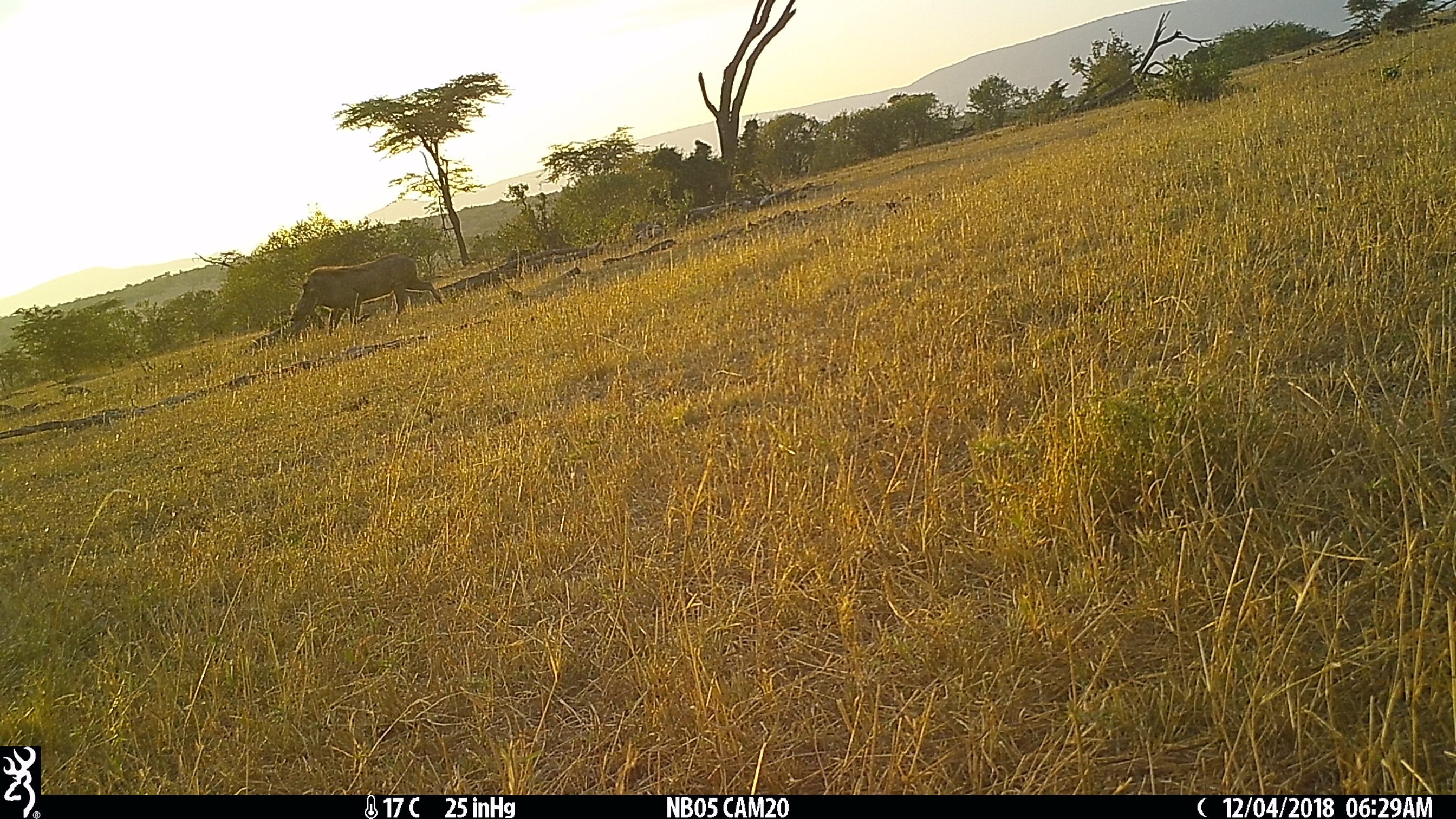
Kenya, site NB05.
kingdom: Animalia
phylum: Chordata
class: Mammalia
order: Artiodactyla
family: Suidae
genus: Phacochoerus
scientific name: Phacochoerus africanus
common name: common warthog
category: warthog